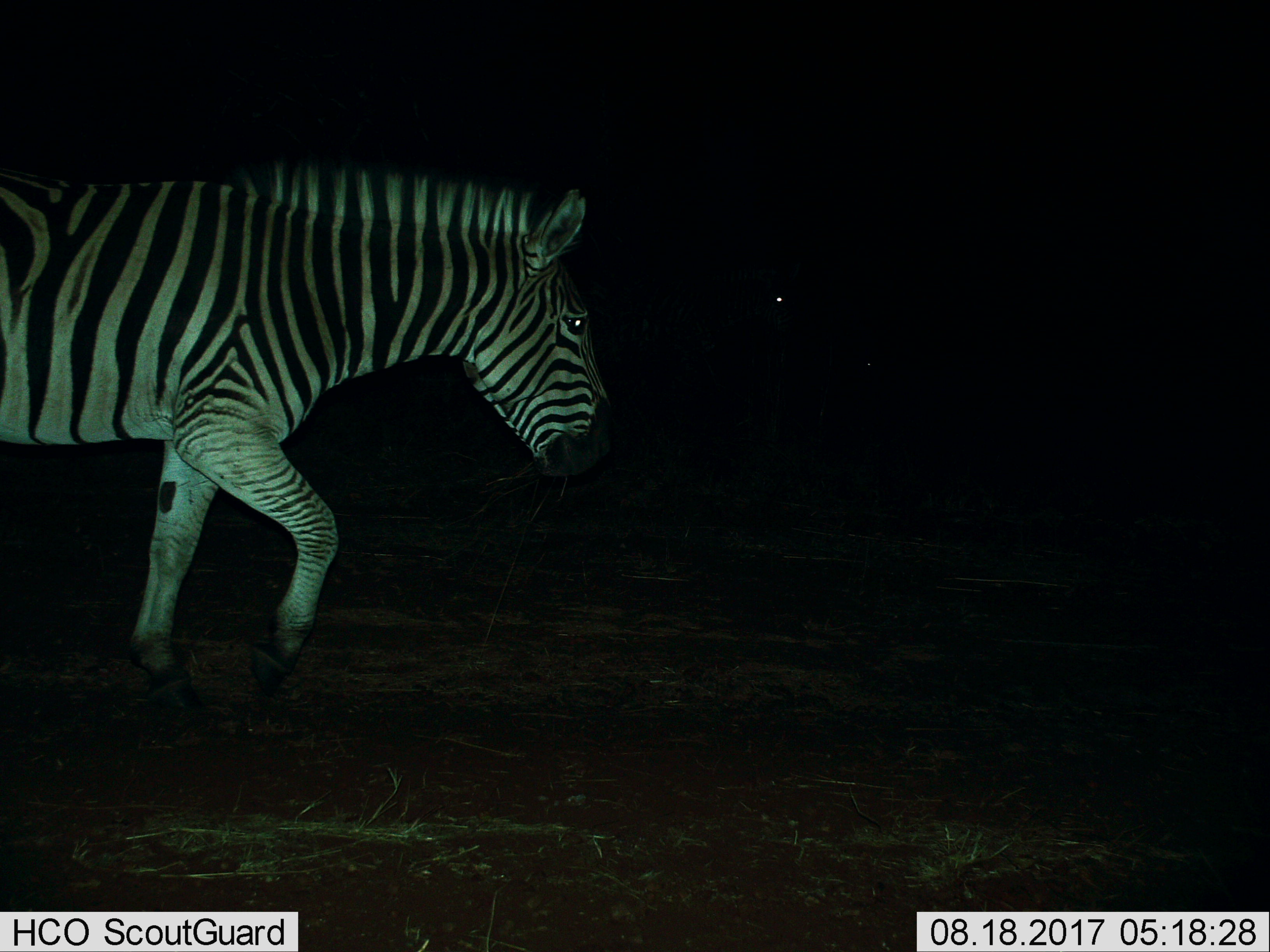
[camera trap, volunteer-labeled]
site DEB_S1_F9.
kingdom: Animalia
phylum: Chordata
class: Mammalia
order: Perissodactyla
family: Equidae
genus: Equus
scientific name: Equus quagga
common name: plains zebra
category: zebraplains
Zebraplains (plains zebra) (Equus quagga), count 1. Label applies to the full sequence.